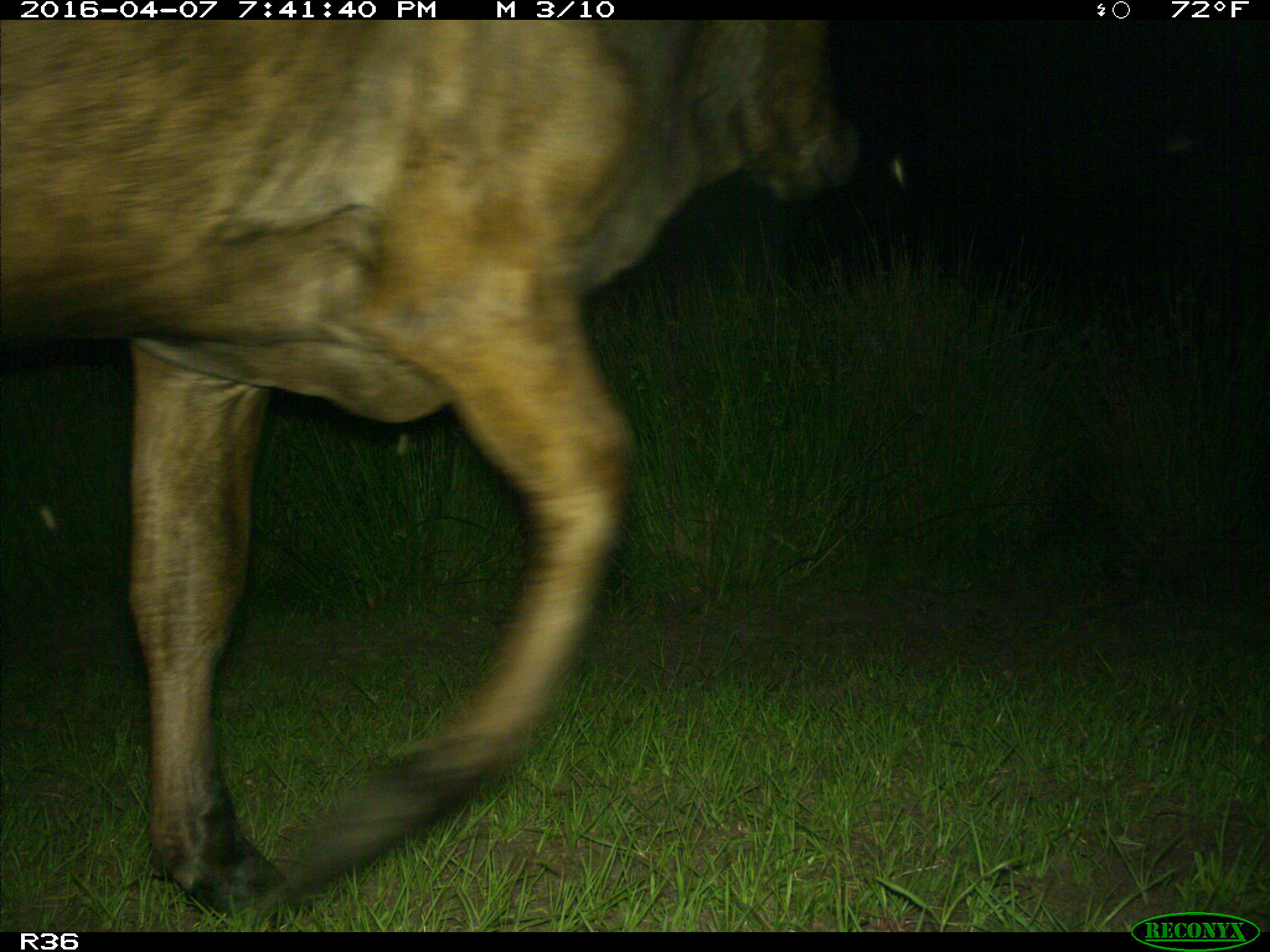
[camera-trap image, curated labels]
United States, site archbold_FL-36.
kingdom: Animalia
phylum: Chordata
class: Mammalia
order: Artiodactyla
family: Bovidae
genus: Bos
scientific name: Bos taurus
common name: domestic cow